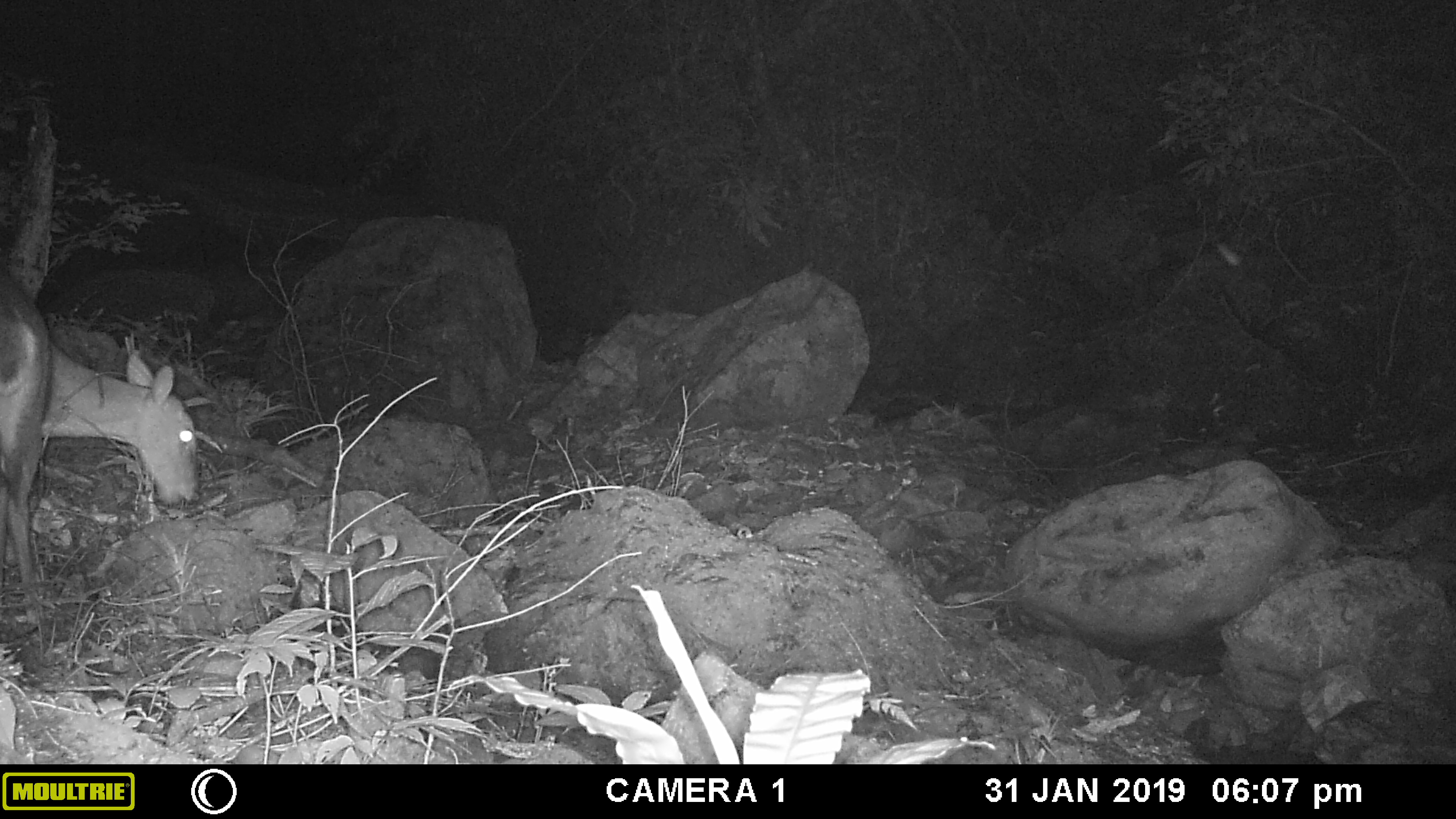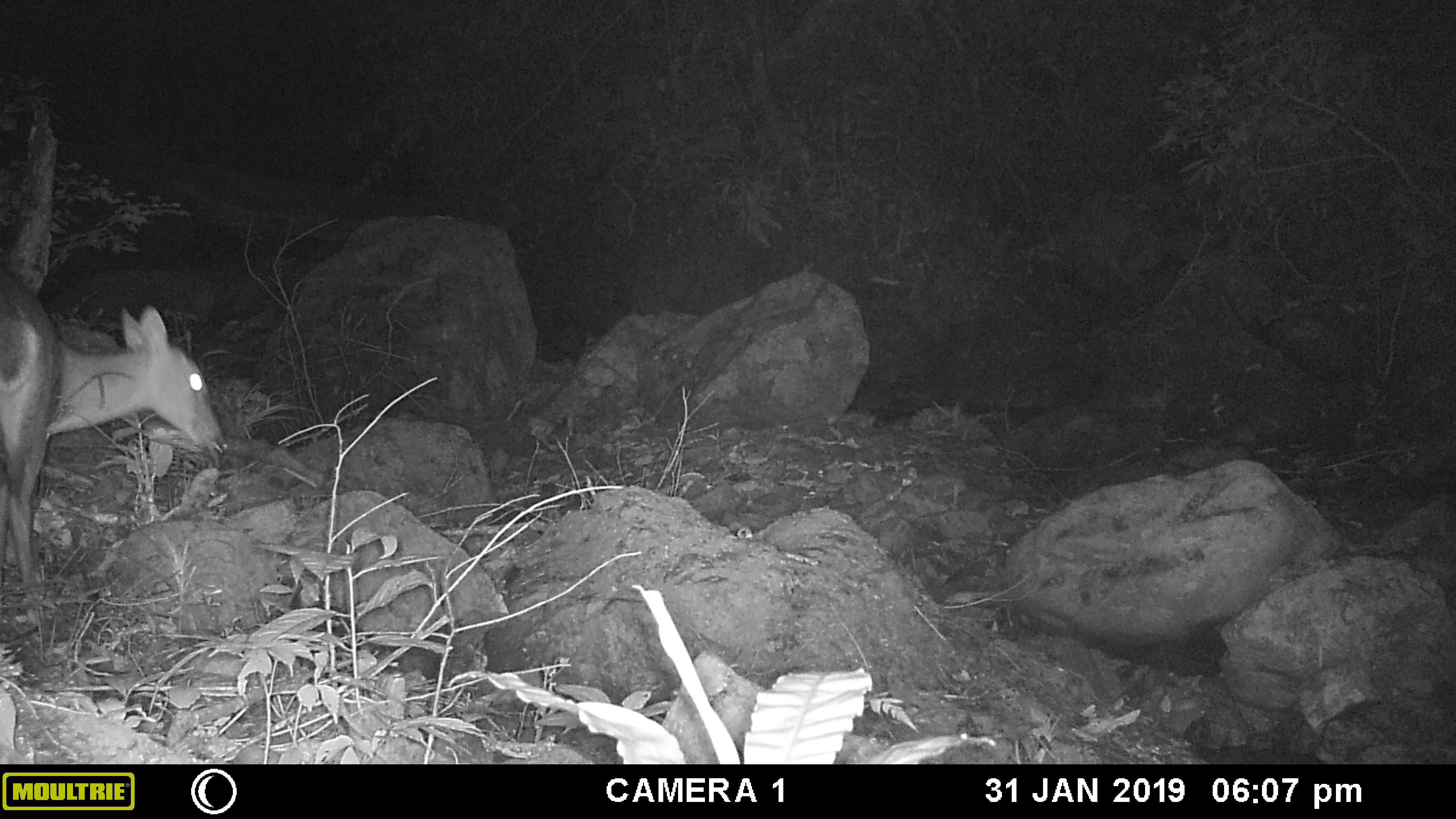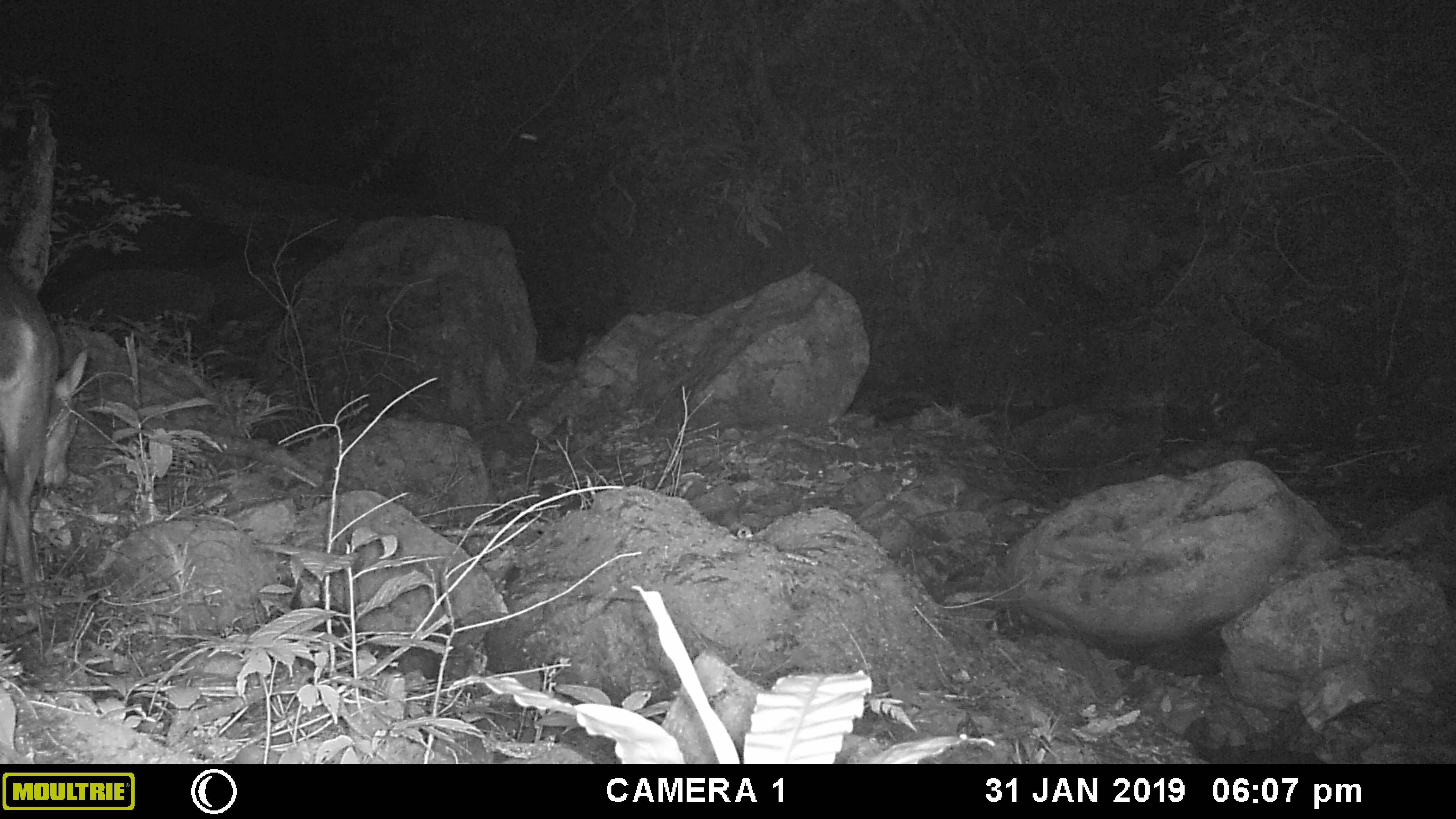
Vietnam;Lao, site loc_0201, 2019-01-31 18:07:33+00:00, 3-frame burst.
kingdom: Animalia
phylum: Chordata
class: Mammalia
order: Artiodactyla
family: Cervidae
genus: Muntiacus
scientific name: Muntiacus vuquangensis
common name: large-antlered muntjac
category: large antlered muntjac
Large antlered muntjac (large-antlered muntjac) (Muntiacus vuquangensis). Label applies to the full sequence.